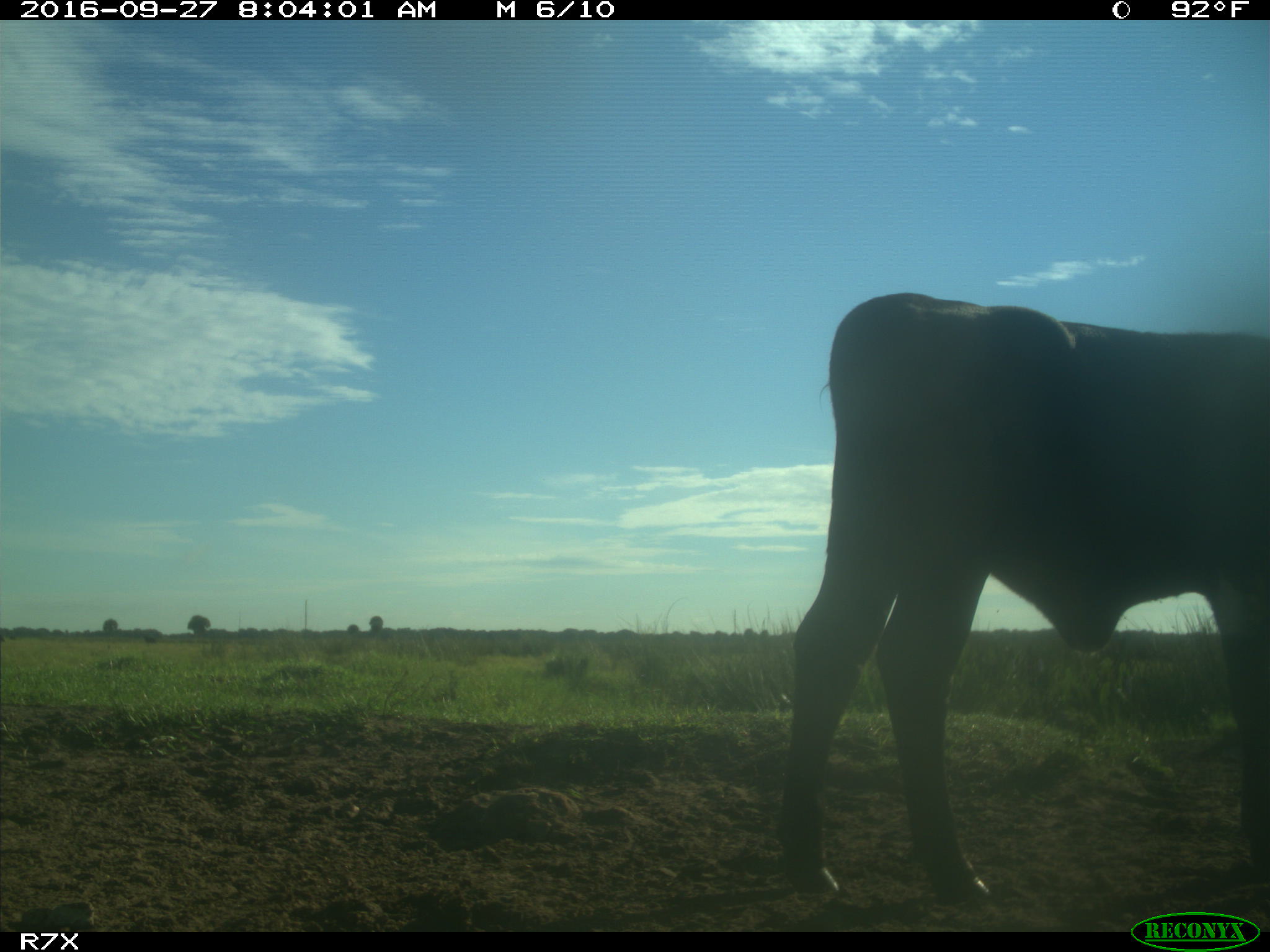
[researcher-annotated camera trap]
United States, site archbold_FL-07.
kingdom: Animalia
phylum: Chordata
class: Mammalia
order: Artiodactyla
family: Bovidae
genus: Bos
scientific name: Bos taurus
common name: domestic cow